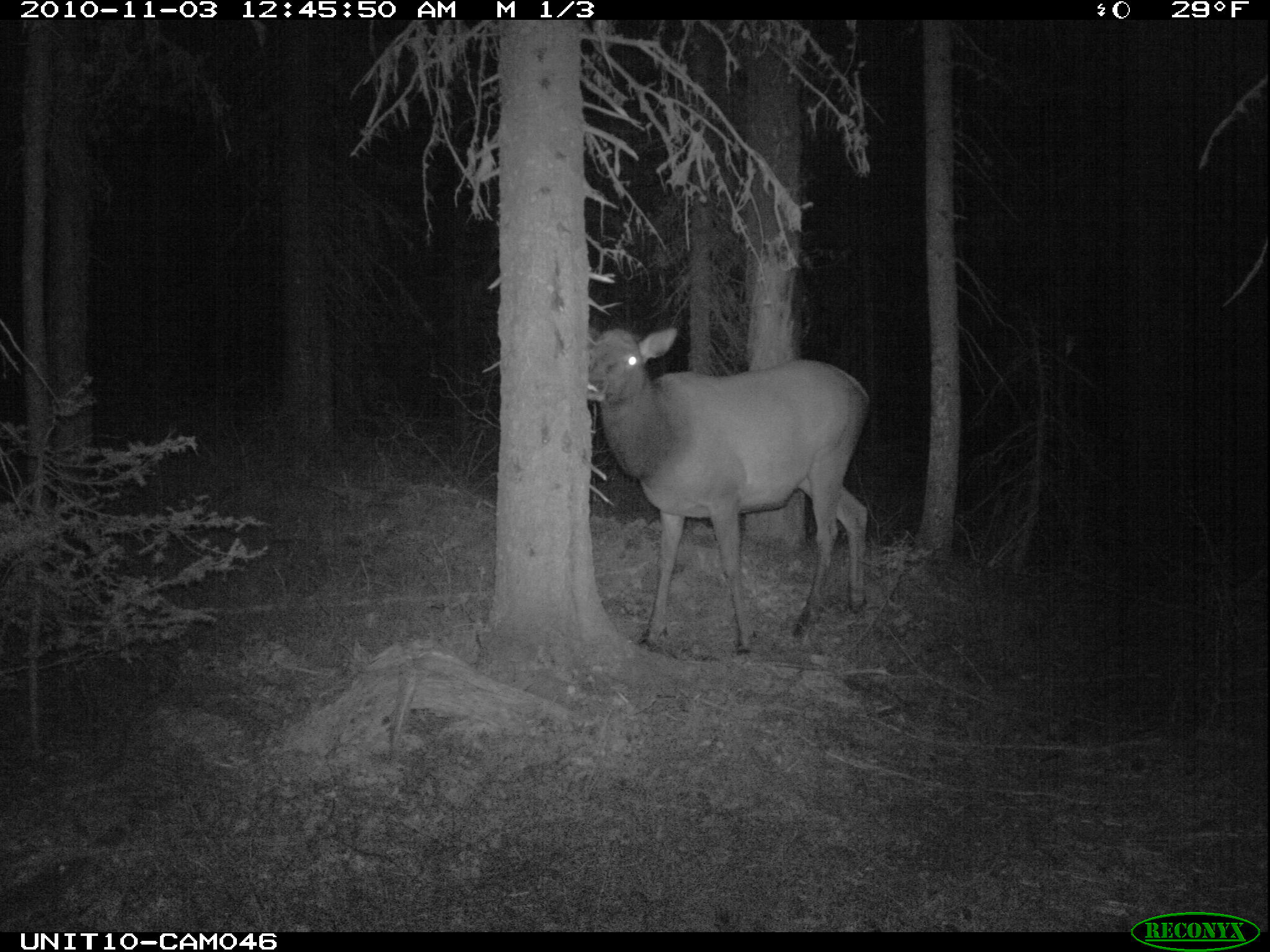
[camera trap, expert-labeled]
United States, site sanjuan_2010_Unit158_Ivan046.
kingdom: Animalia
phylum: Chordata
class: Mammalia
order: Artiodactyla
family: Cervidae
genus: Cervus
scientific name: Cervus elaphus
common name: red deer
Cervus elaphus (red deer).